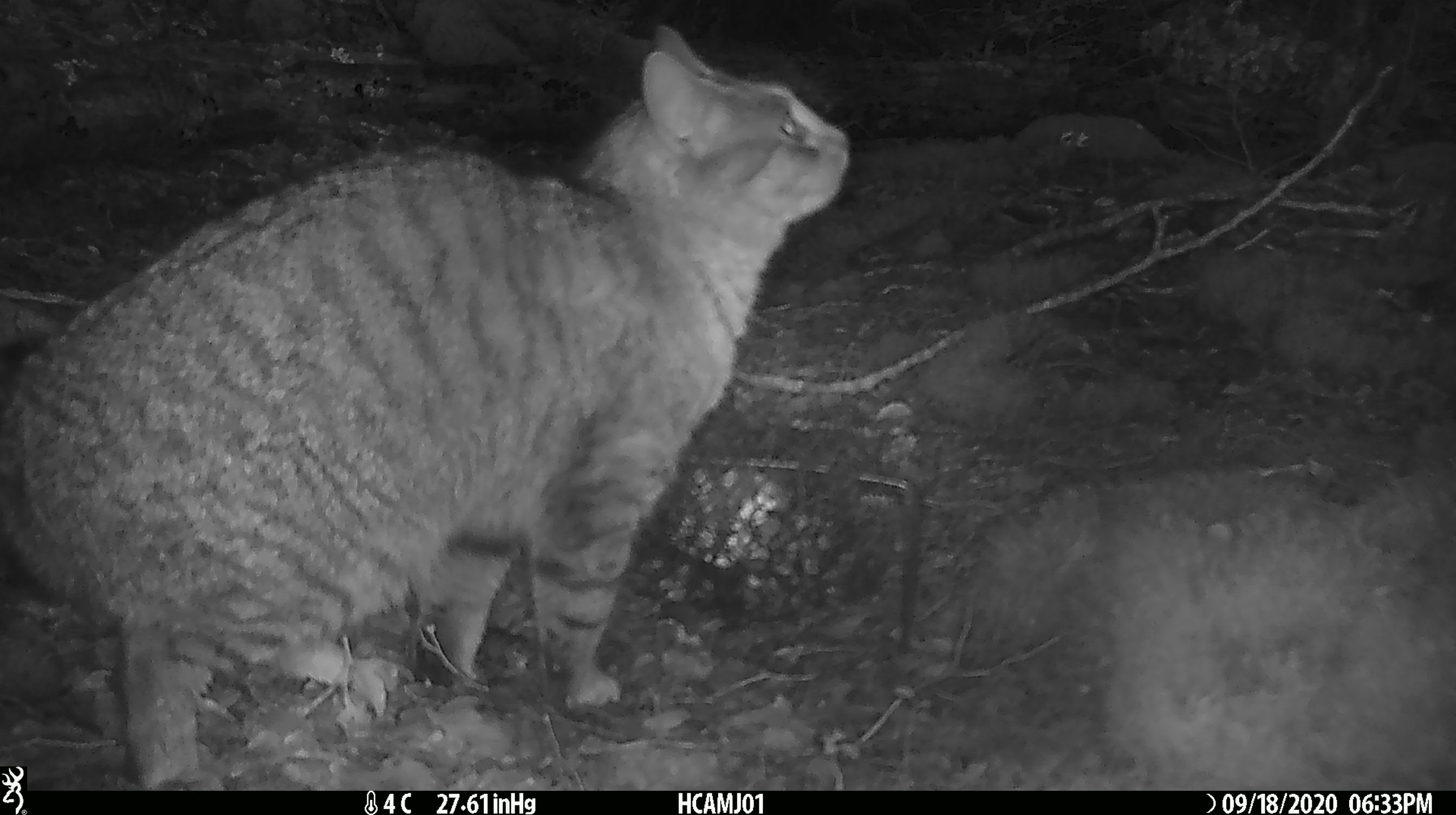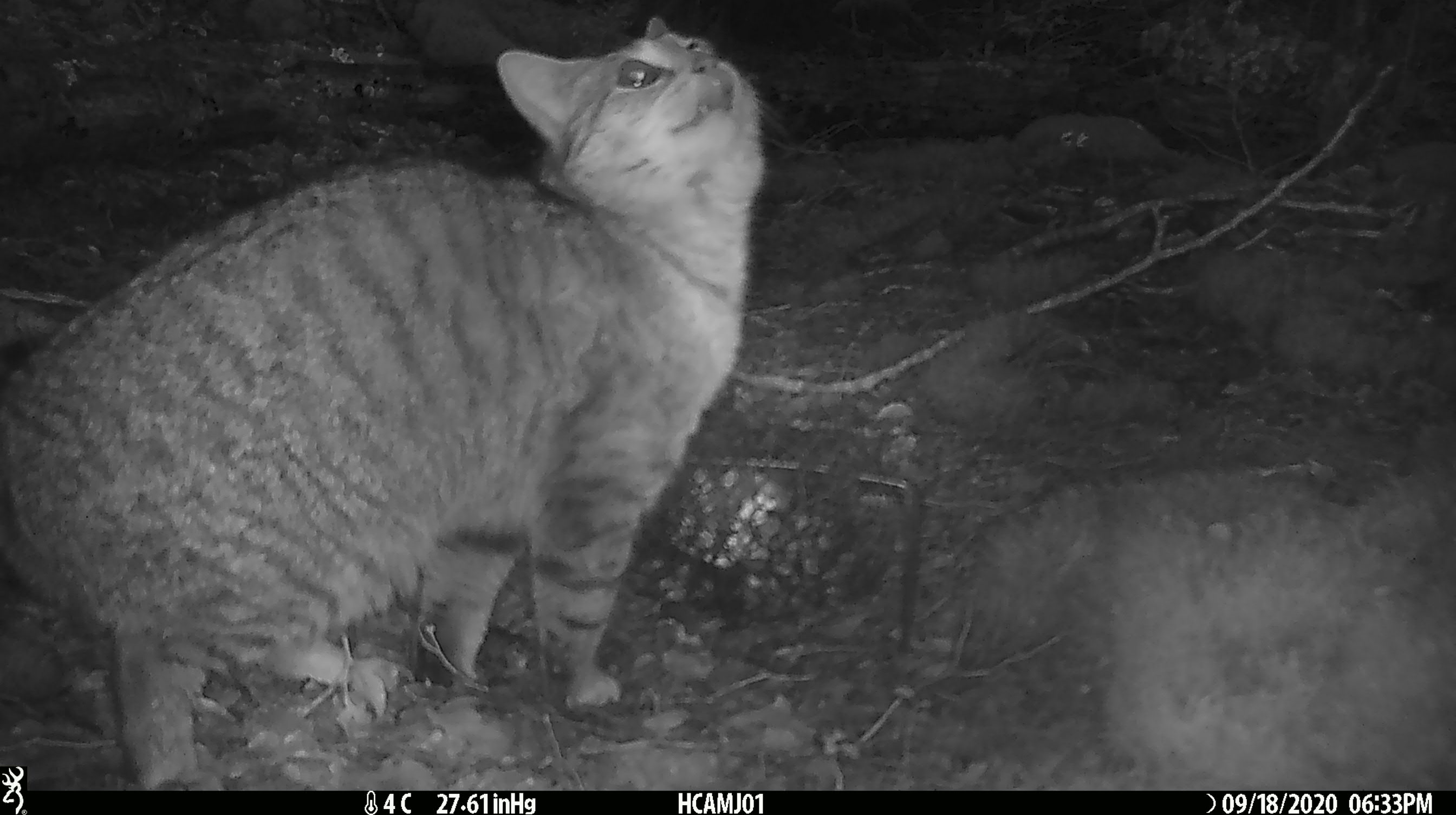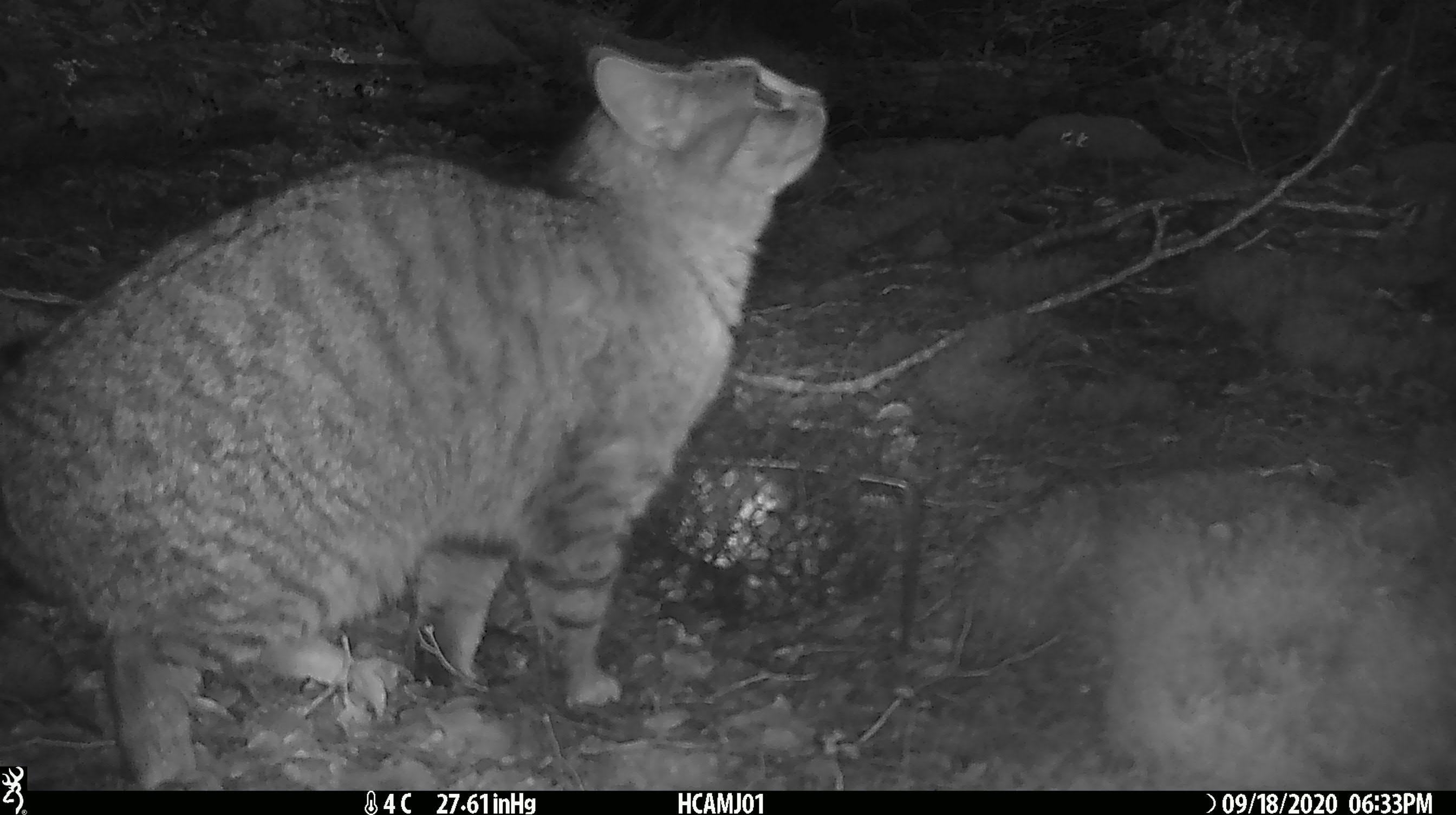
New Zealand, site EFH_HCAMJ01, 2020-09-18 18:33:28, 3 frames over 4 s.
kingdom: Animalia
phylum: Chordata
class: Mammalia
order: Carnivora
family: Felidae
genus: Felis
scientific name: Felis catus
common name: domestic cat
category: cat